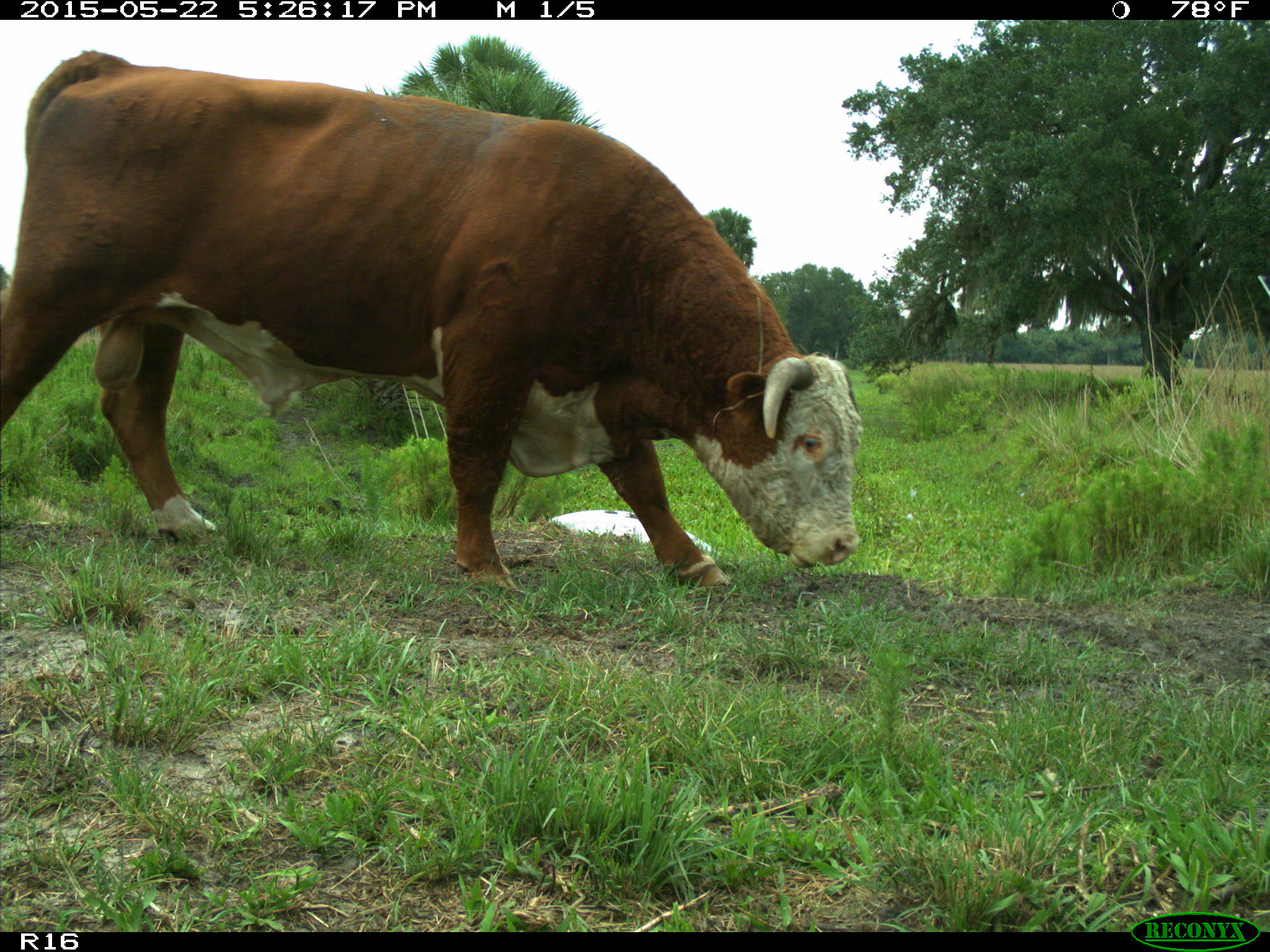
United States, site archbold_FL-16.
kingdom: Animalia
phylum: Chordata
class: Mammalia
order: Artiodactyla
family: Bovidae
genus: Bos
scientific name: Bos taurus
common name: domestic cow